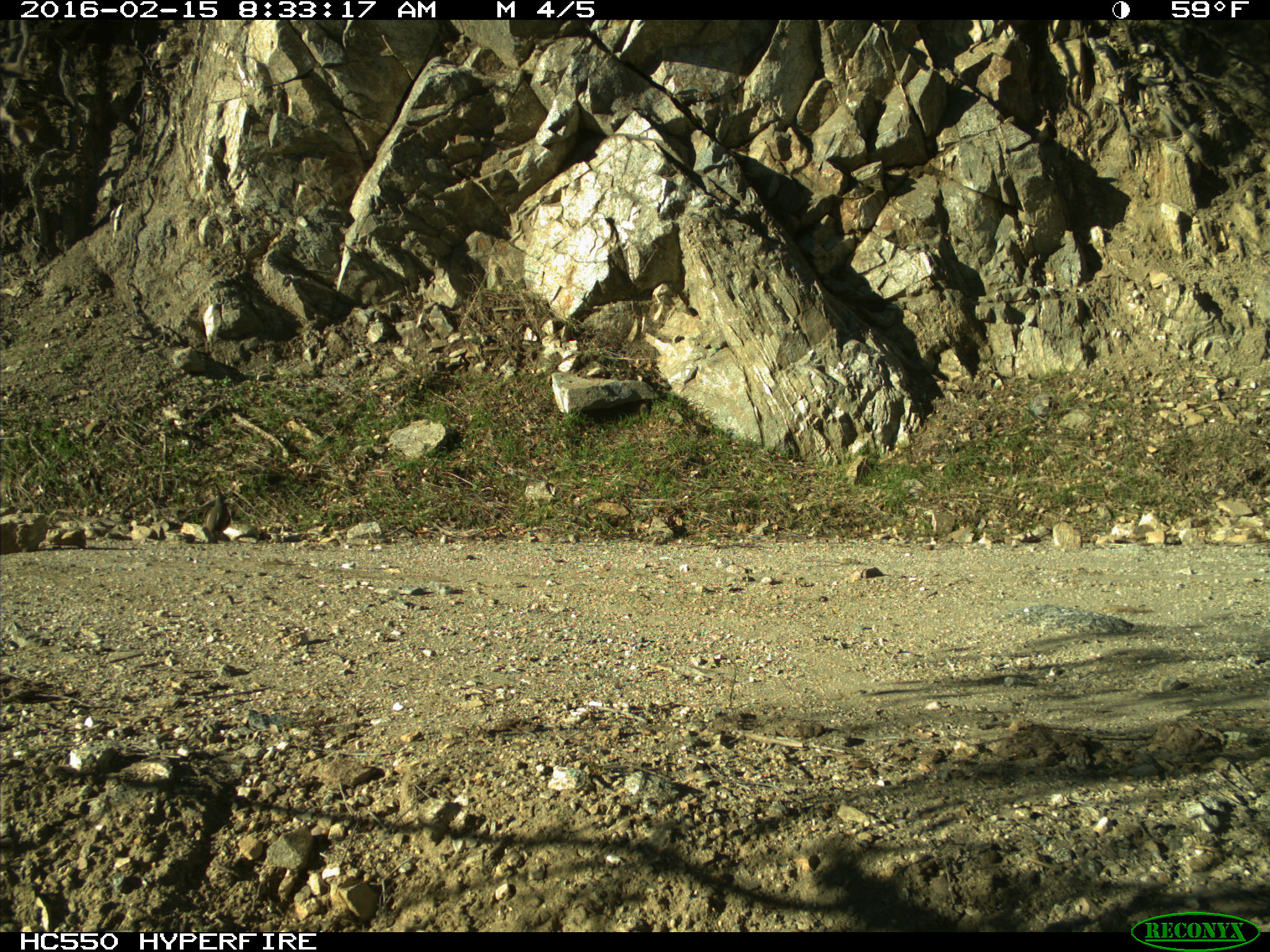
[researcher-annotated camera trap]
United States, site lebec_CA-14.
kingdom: Animalia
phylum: Chordata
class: Aves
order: Galliformes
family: Odontophoridae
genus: Callipepla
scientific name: Callipepla californica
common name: california quail